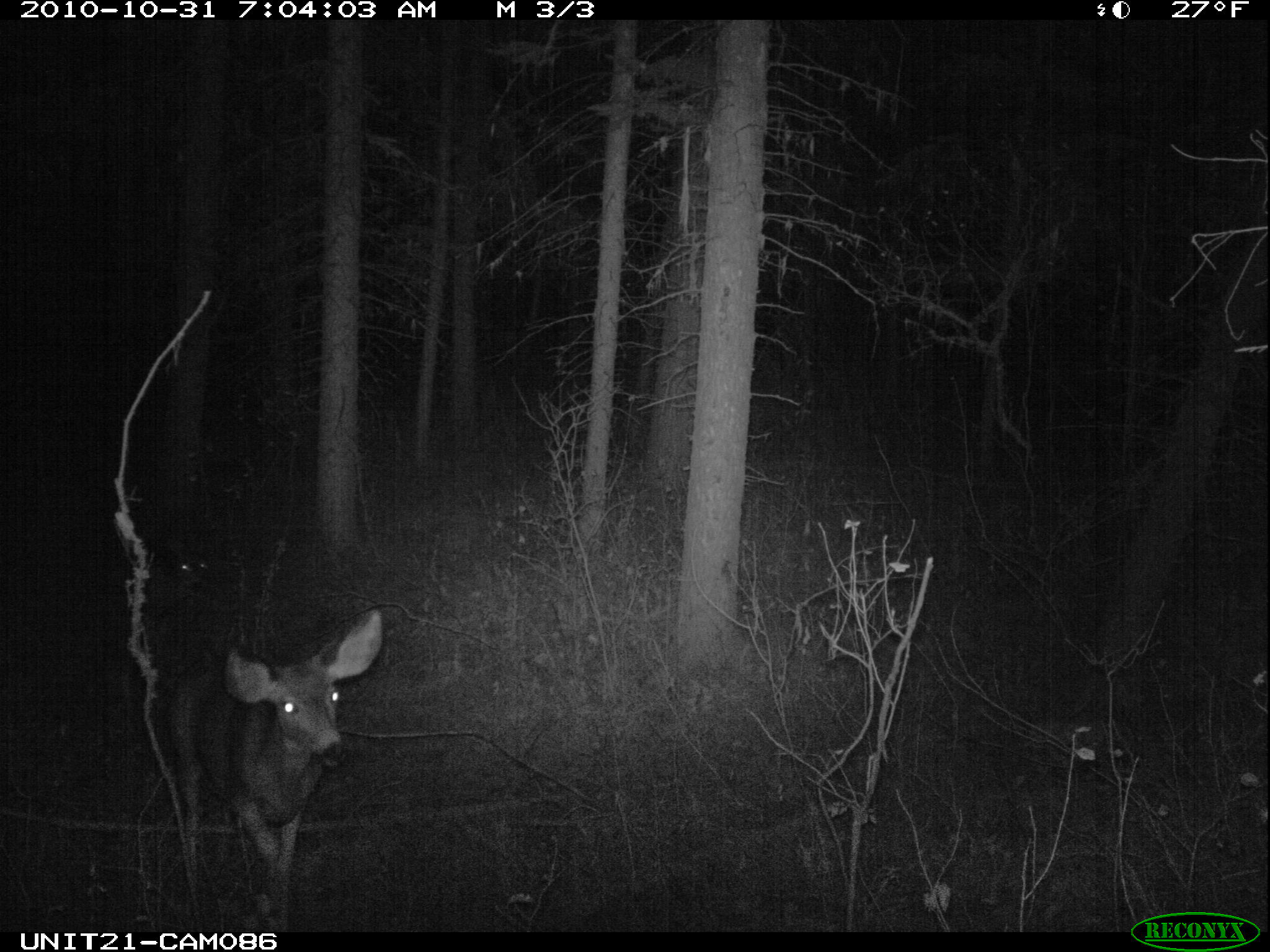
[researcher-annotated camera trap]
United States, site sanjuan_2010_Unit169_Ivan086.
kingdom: Animalia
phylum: Chordata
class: Mammalia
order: Artiodactyla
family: Cervidae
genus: Odocoileus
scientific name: Odocoileus hemionus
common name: mule deer